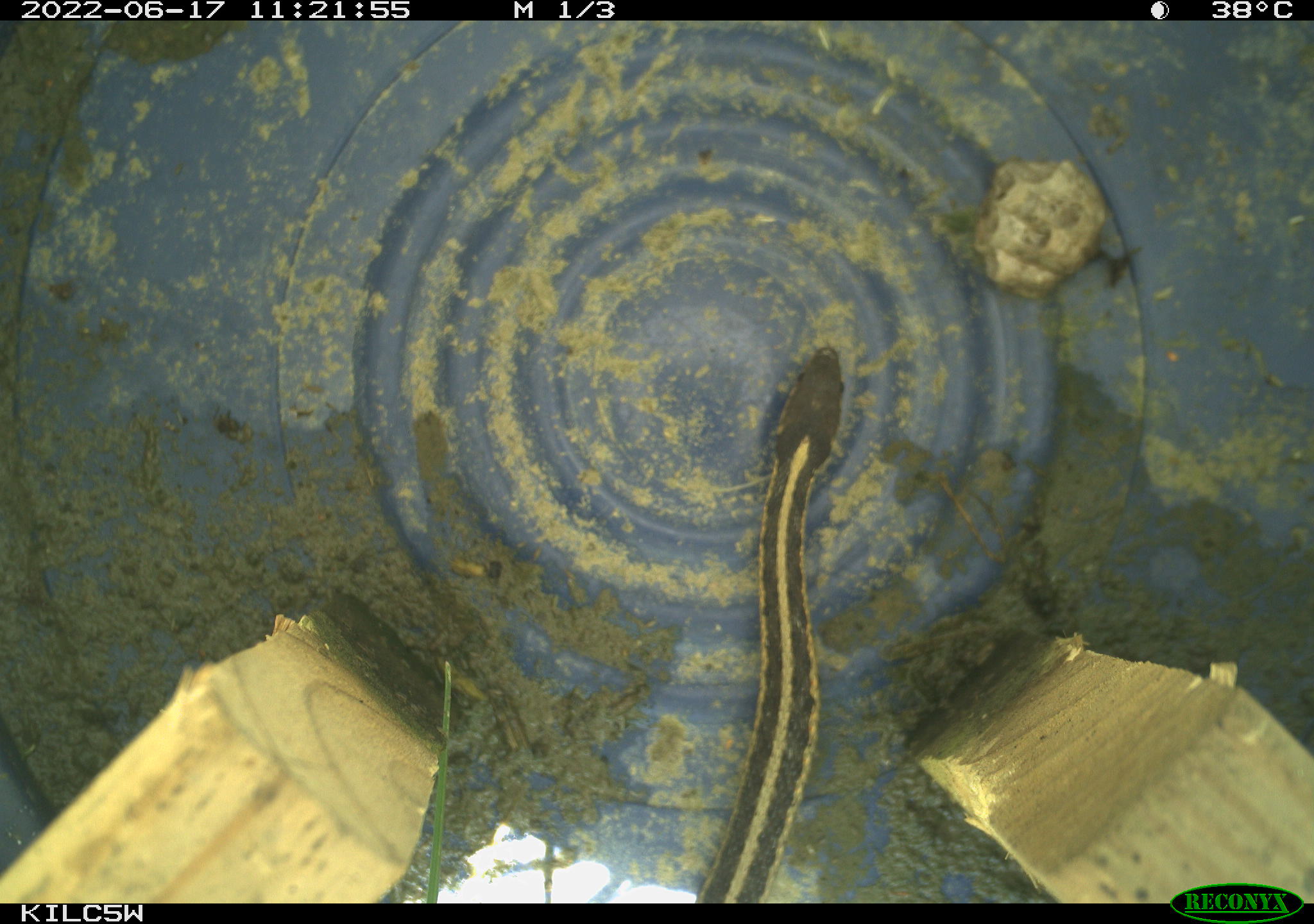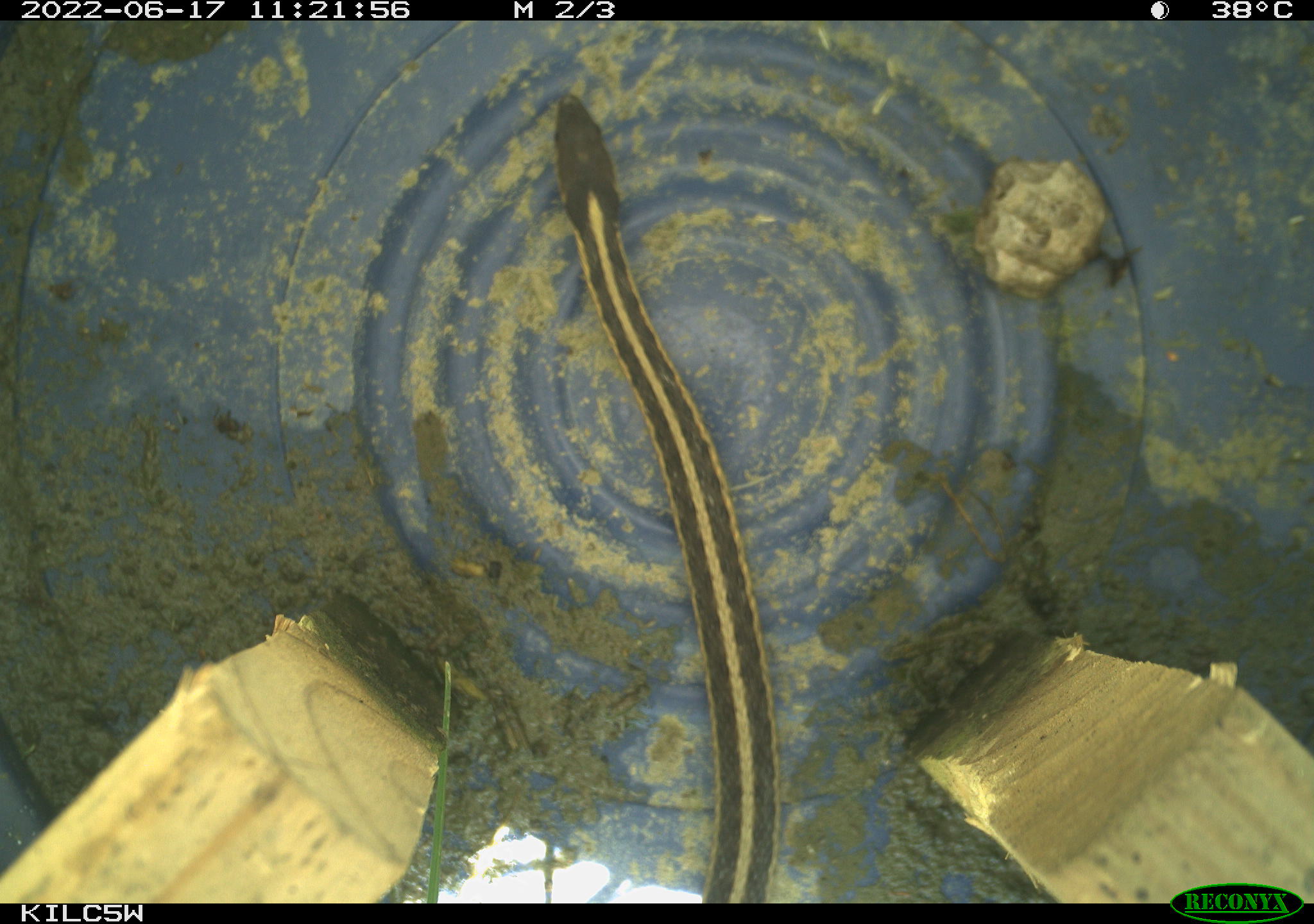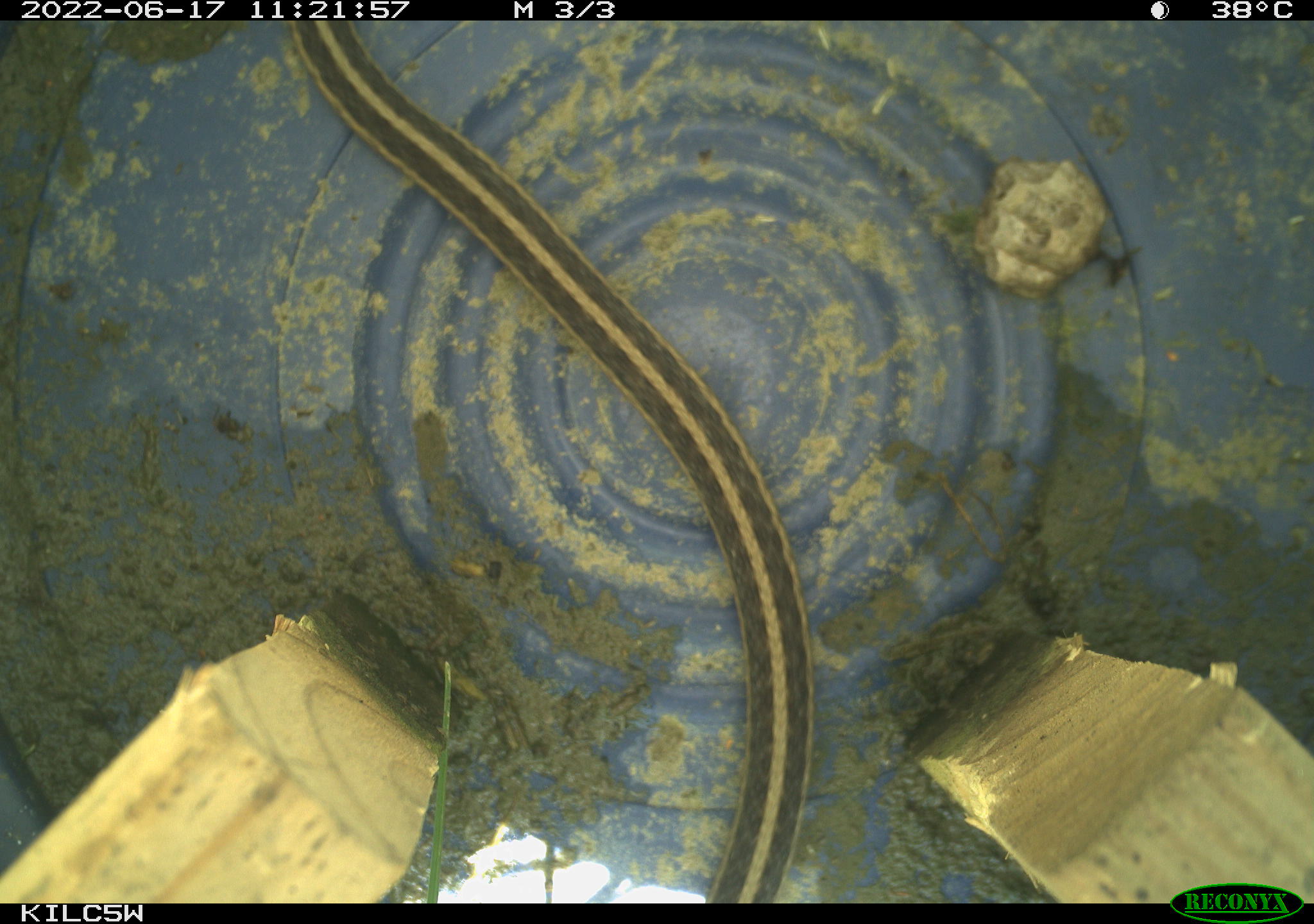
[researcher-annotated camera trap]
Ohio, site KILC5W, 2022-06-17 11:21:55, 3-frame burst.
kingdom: Animalia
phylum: Chordata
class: Reptilia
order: Squamata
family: Colubridae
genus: Thamnophis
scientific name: Thamnophis sirtalis sirtalis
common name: eastern gartersnake